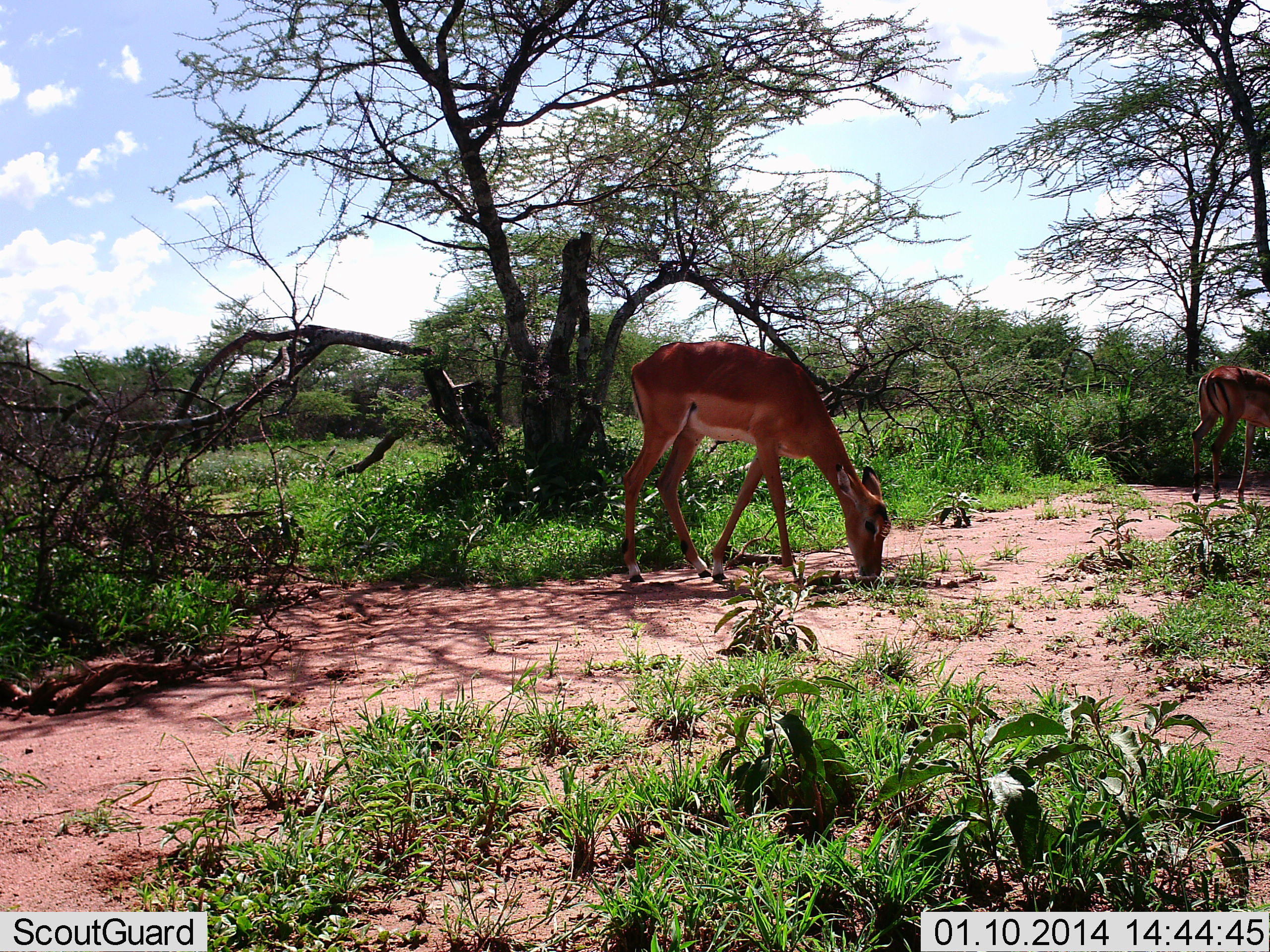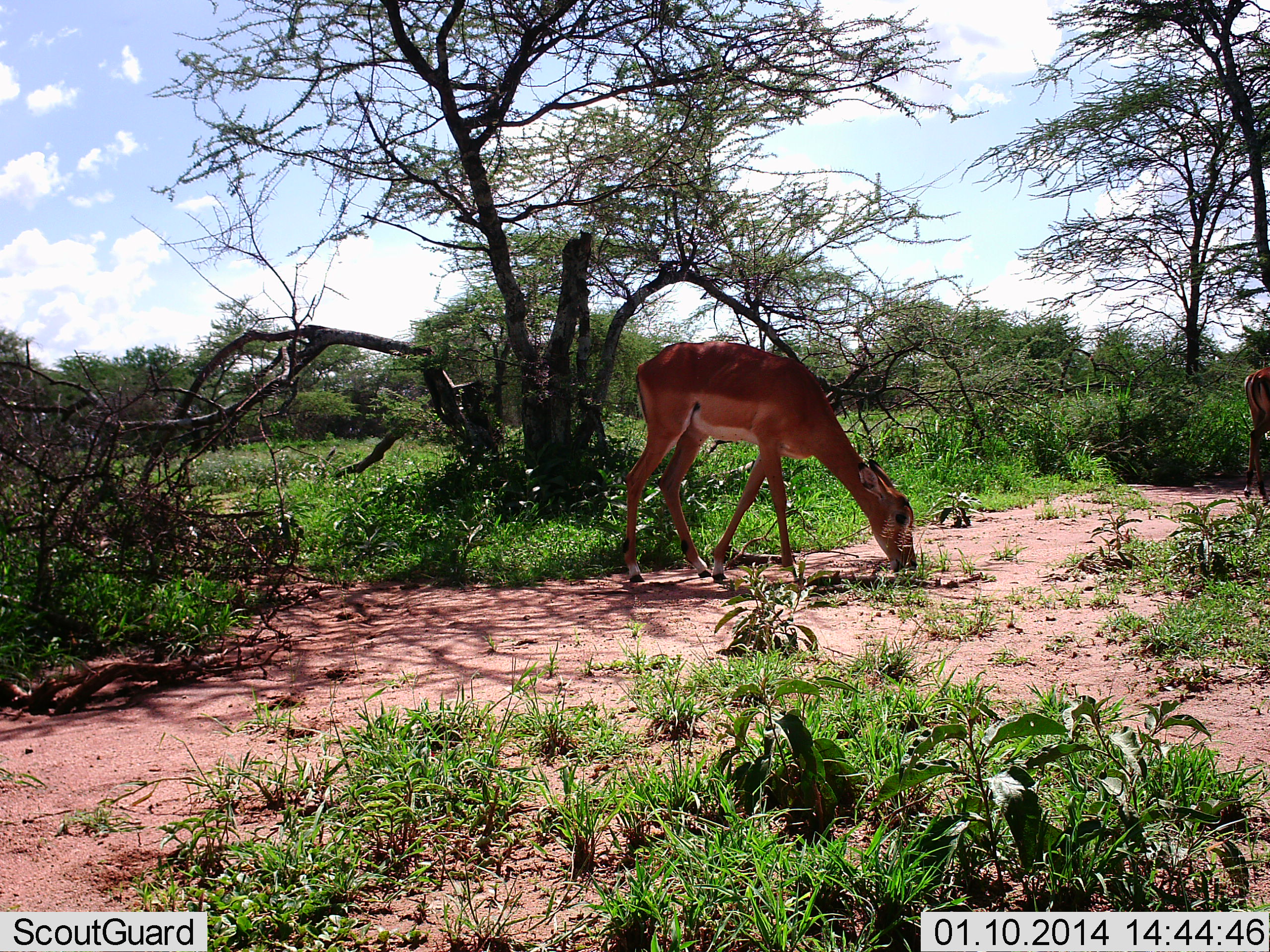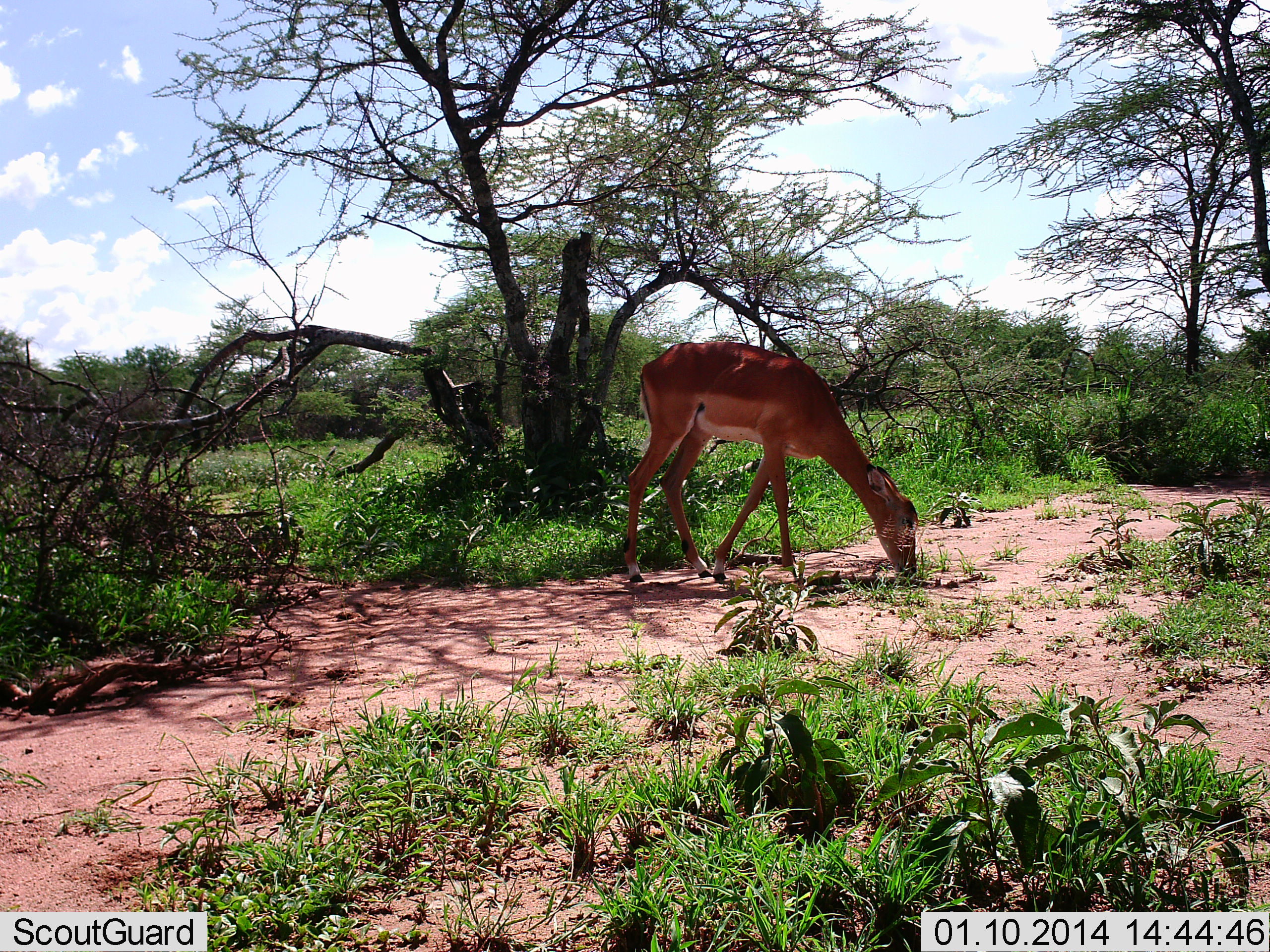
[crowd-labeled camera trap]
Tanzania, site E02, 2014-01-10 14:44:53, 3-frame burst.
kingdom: Animalia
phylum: Chordata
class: Mammalia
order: Artiodactyla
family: Bovidae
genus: Aepyceros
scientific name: Aepyceros melampus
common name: impala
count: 2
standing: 0%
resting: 0%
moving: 55%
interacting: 0%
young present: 0%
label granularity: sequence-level